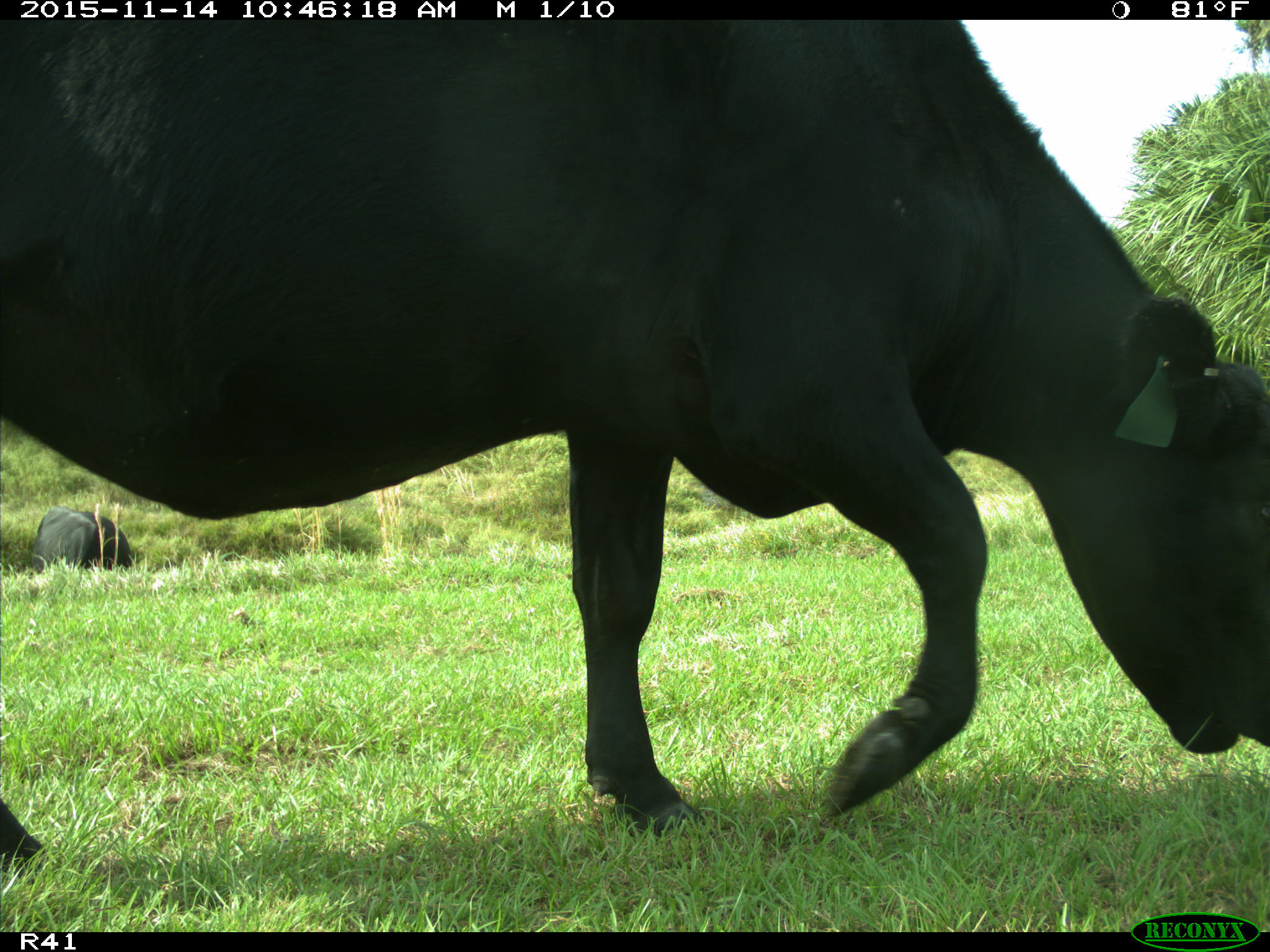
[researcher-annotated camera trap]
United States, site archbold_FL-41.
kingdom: Animalia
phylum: Chordata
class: Mammalia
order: Artiodactyla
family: Bovidae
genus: Bos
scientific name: Bos taurus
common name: domestic cow